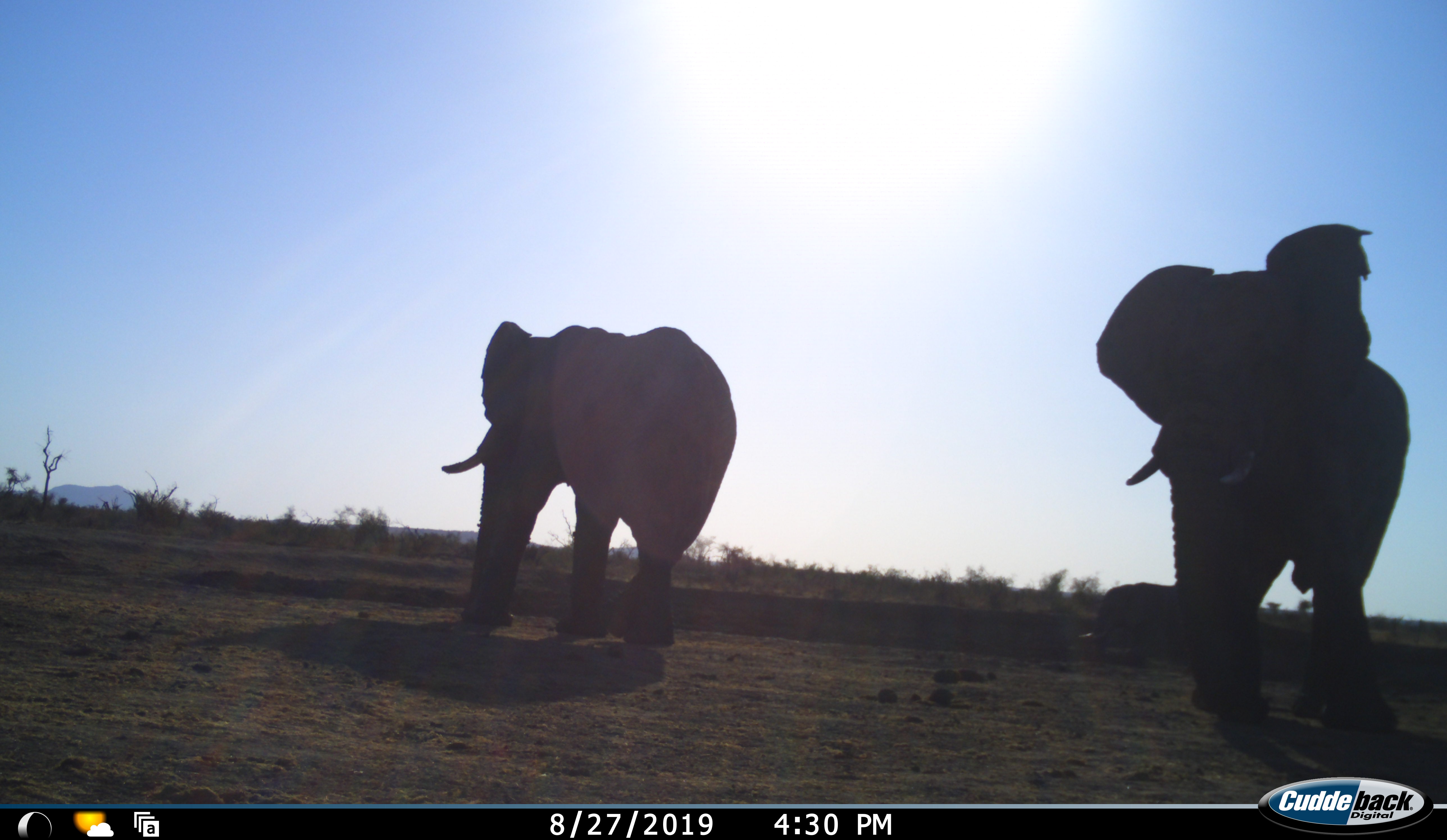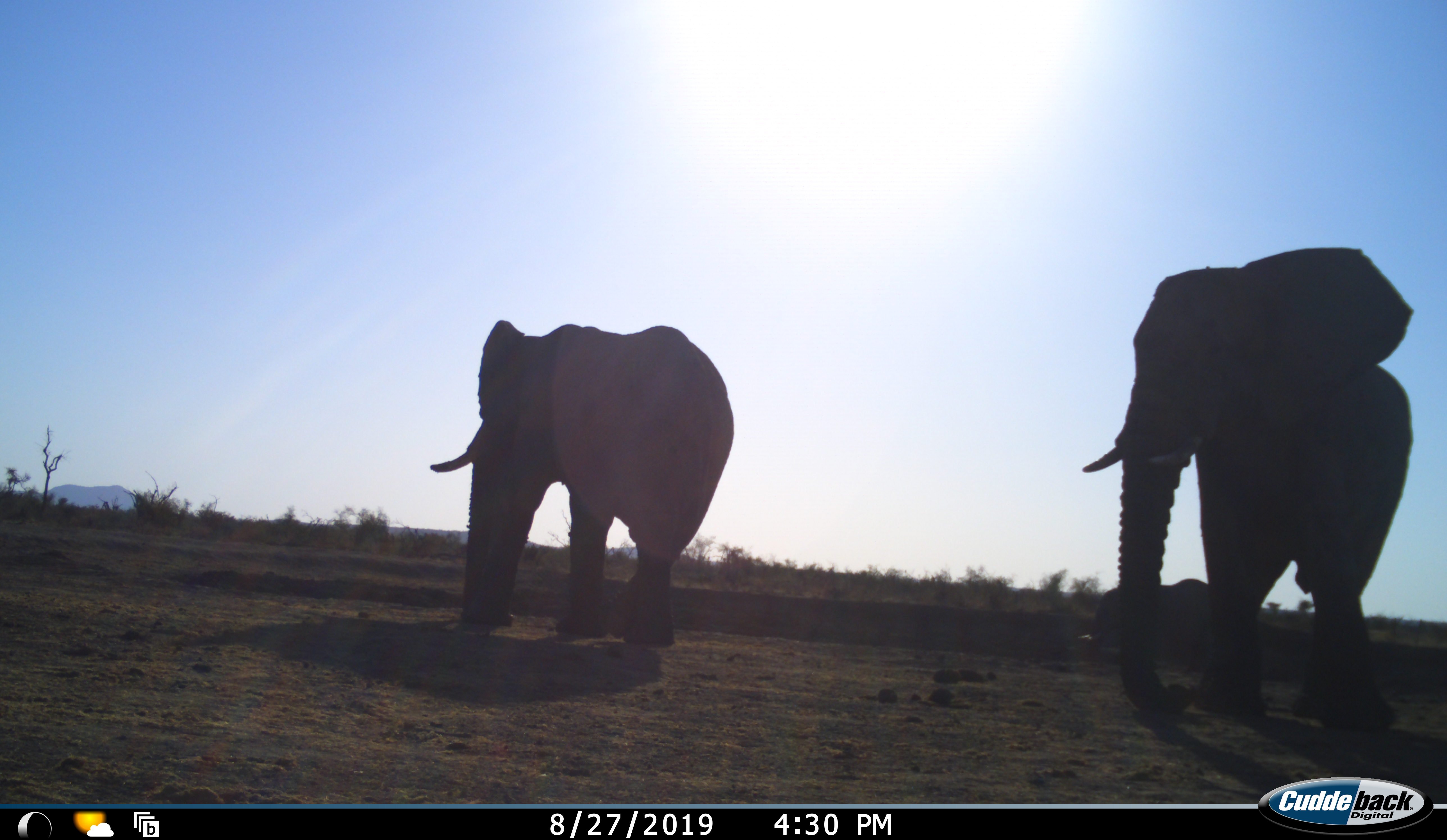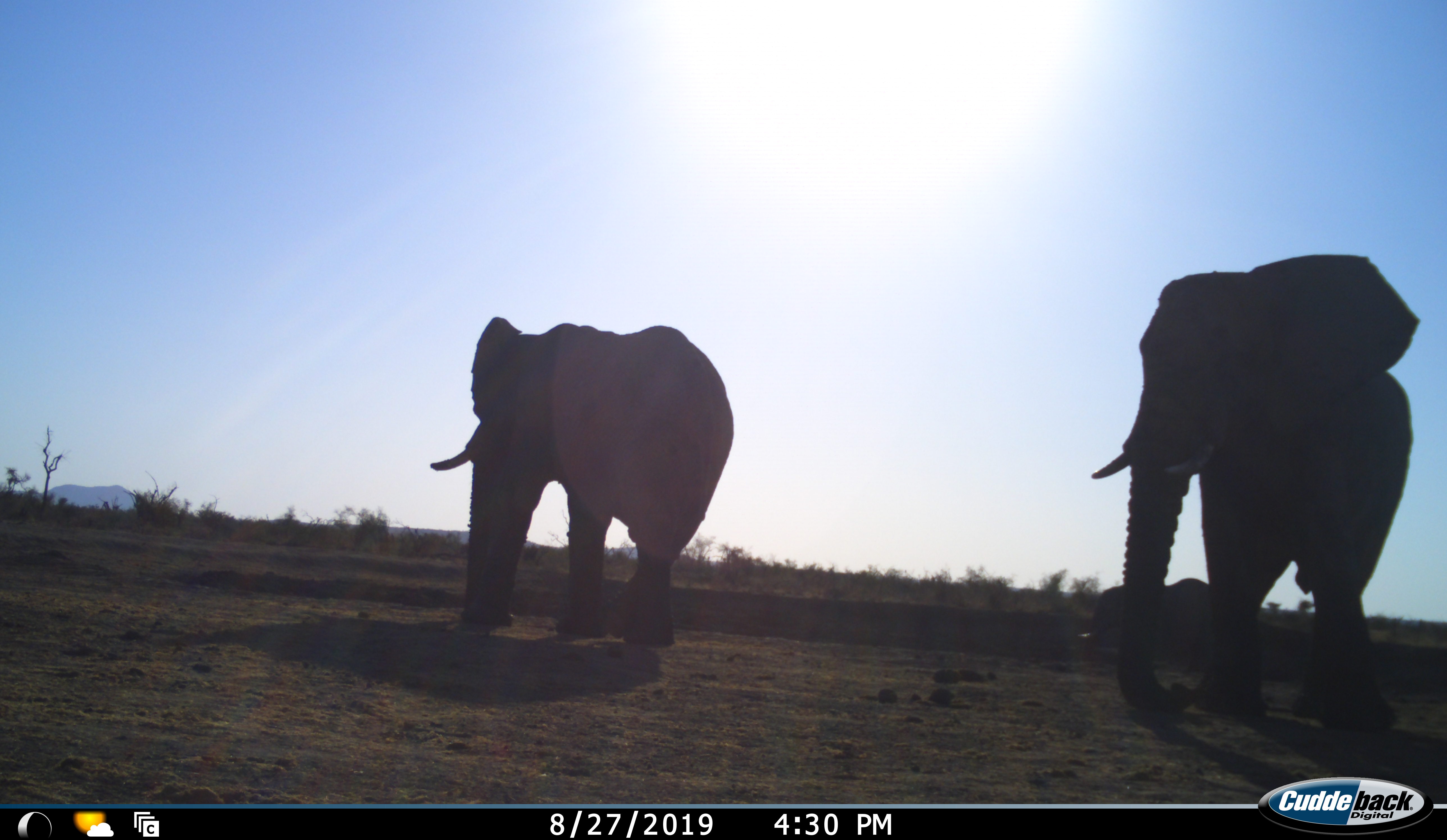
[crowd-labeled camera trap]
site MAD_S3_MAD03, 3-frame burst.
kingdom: Animalia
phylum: Chordata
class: Mammalia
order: Proboscidea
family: Elephantidae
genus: Loxodonta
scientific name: Loxodonta africana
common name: african bush elephant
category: elephant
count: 3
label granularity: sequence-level